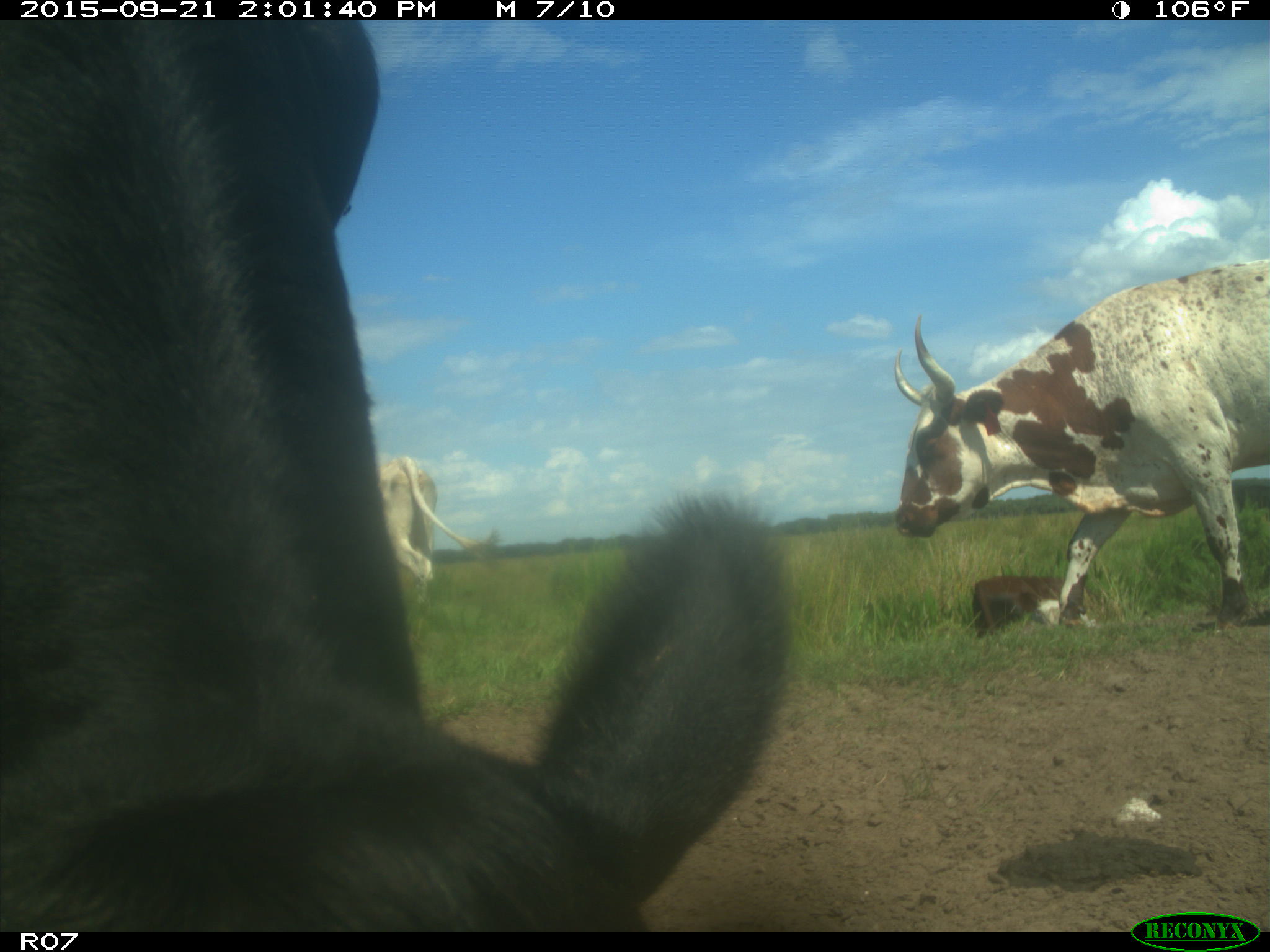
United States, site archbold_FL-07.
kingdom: Animalia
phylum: Chordata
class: Mammalia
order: Artiodactyla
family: Bovidae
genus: Bos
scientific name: Bos taurus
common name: domestic cow